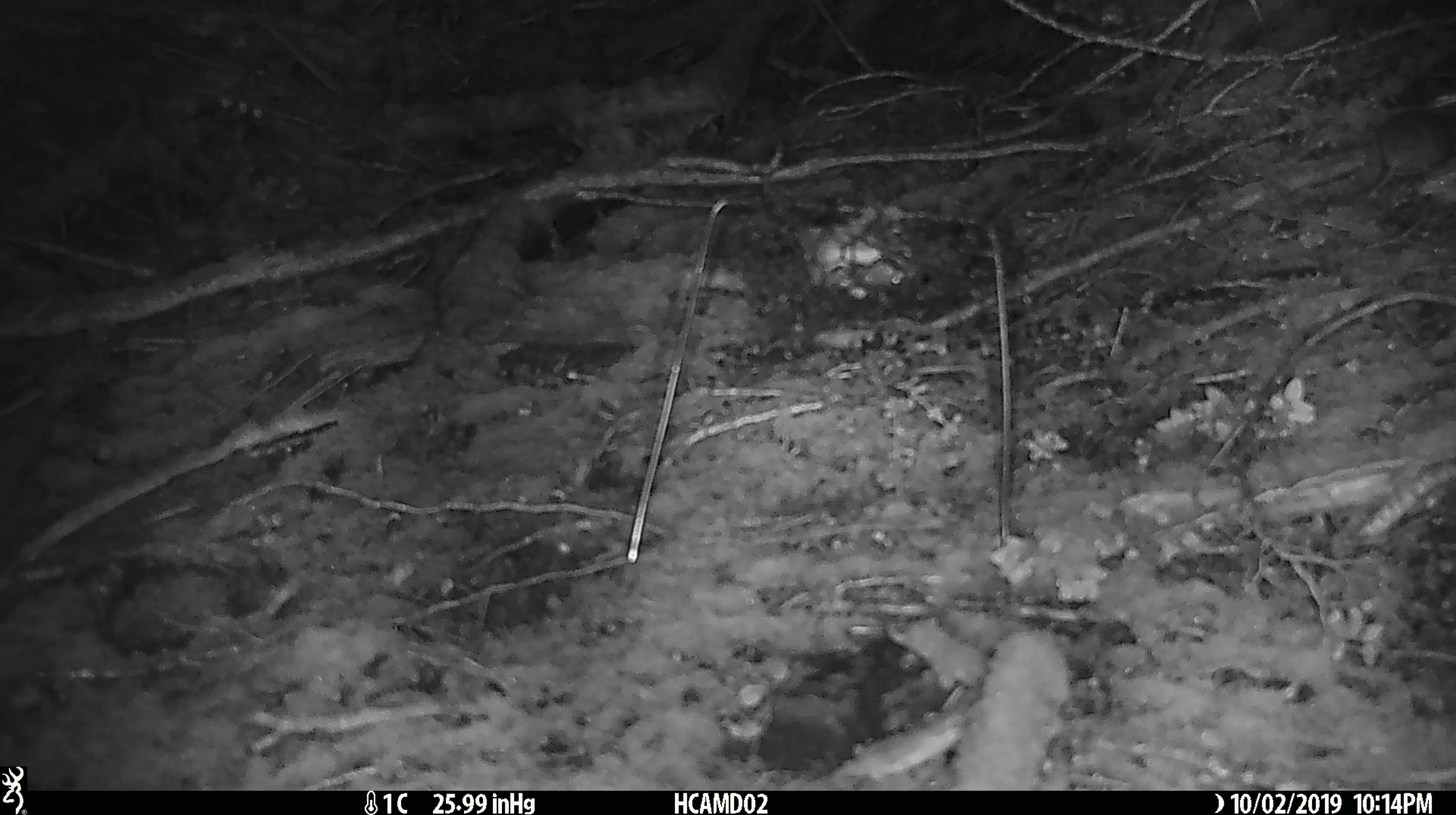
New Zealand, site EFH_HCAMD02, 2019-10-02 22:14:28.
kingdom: Animalia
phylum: Chordata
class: Mammalia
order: Rodentia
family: Muridae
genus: Mus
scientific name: Mus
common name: mouse